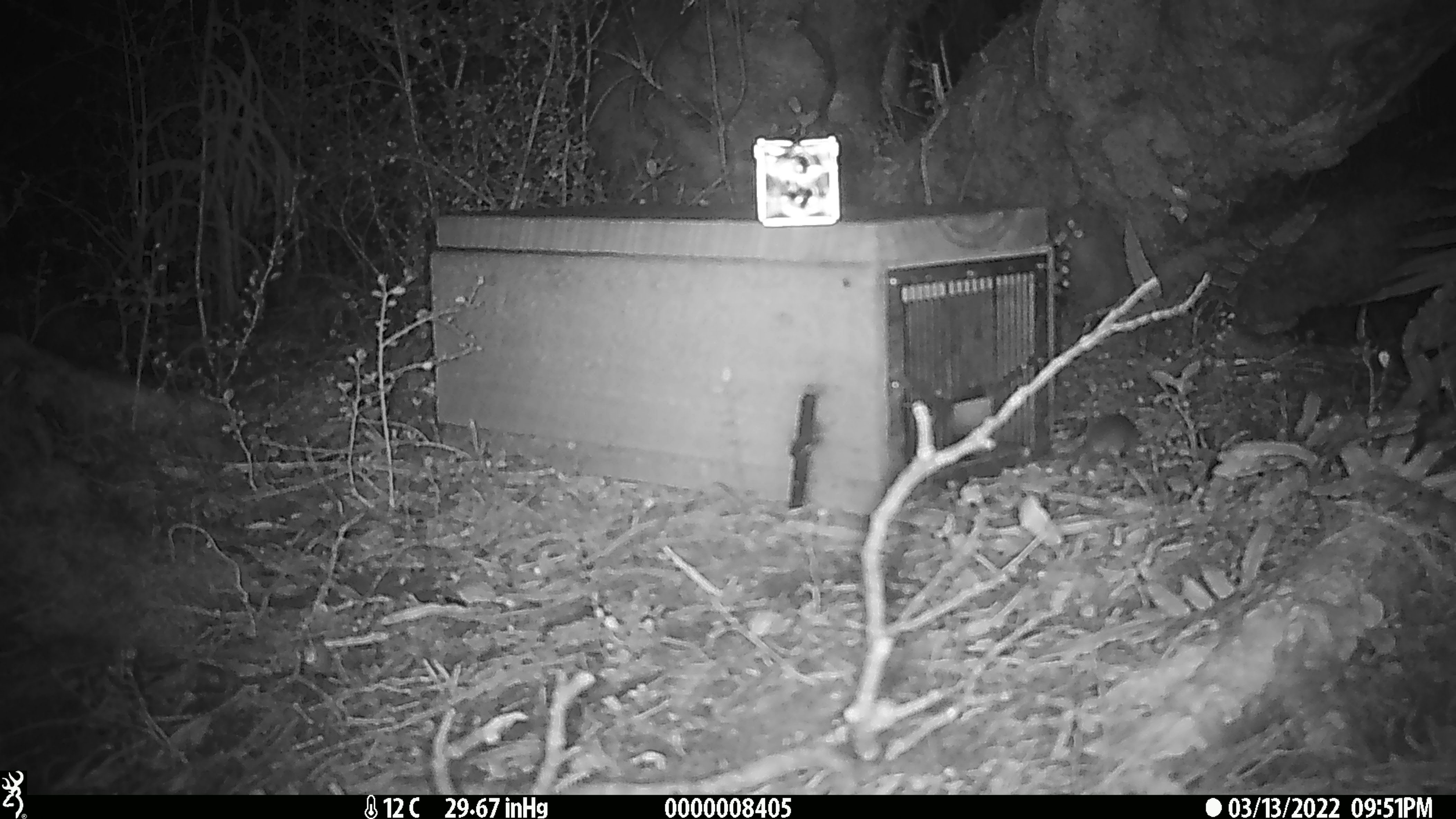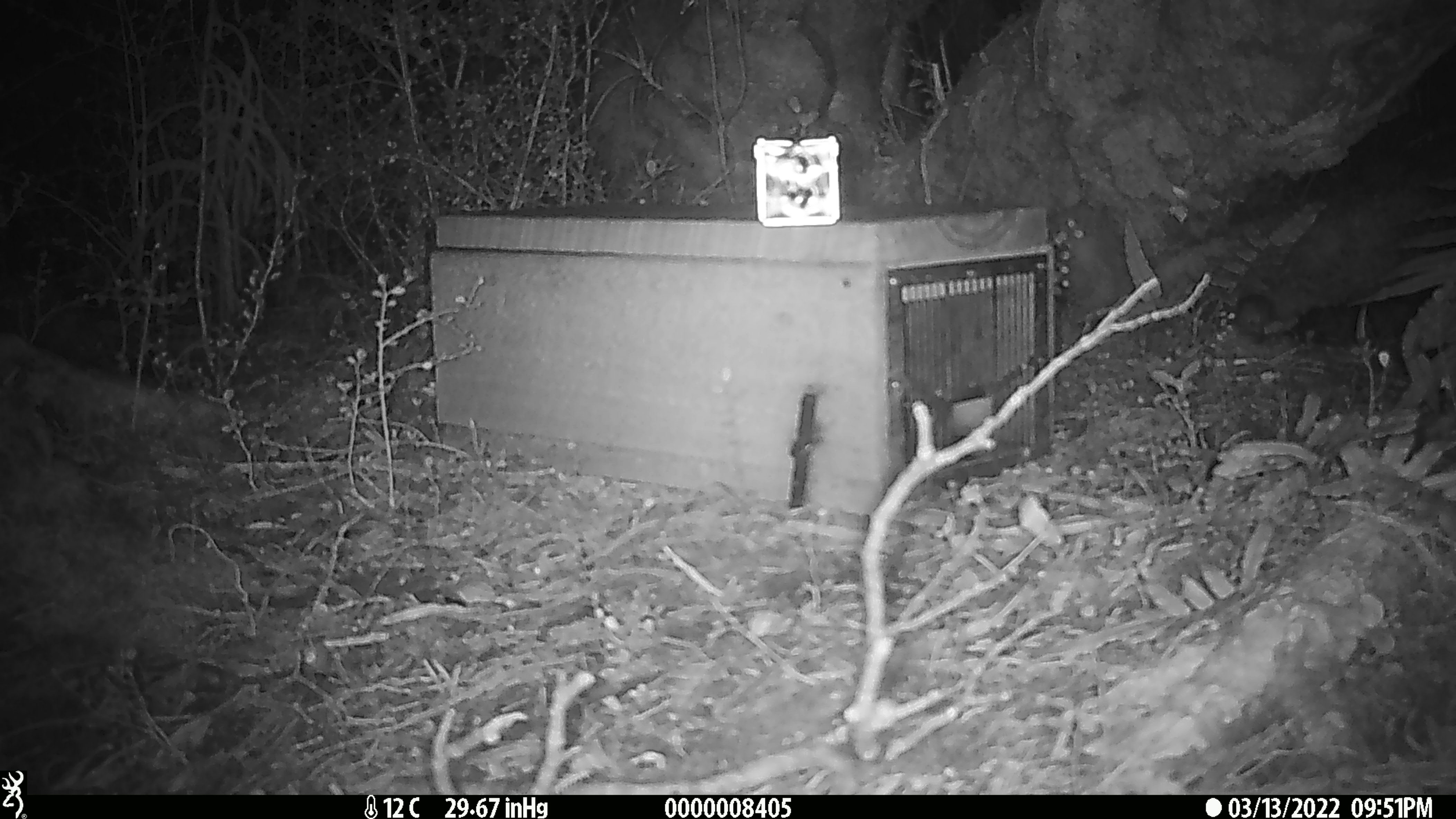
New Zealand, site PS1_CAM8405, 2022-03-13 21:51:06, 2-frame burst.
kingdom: Animalia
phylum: Chordata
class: Mammalia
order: Rodentia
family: Muridae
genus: Mus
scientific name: Mus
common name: mouse